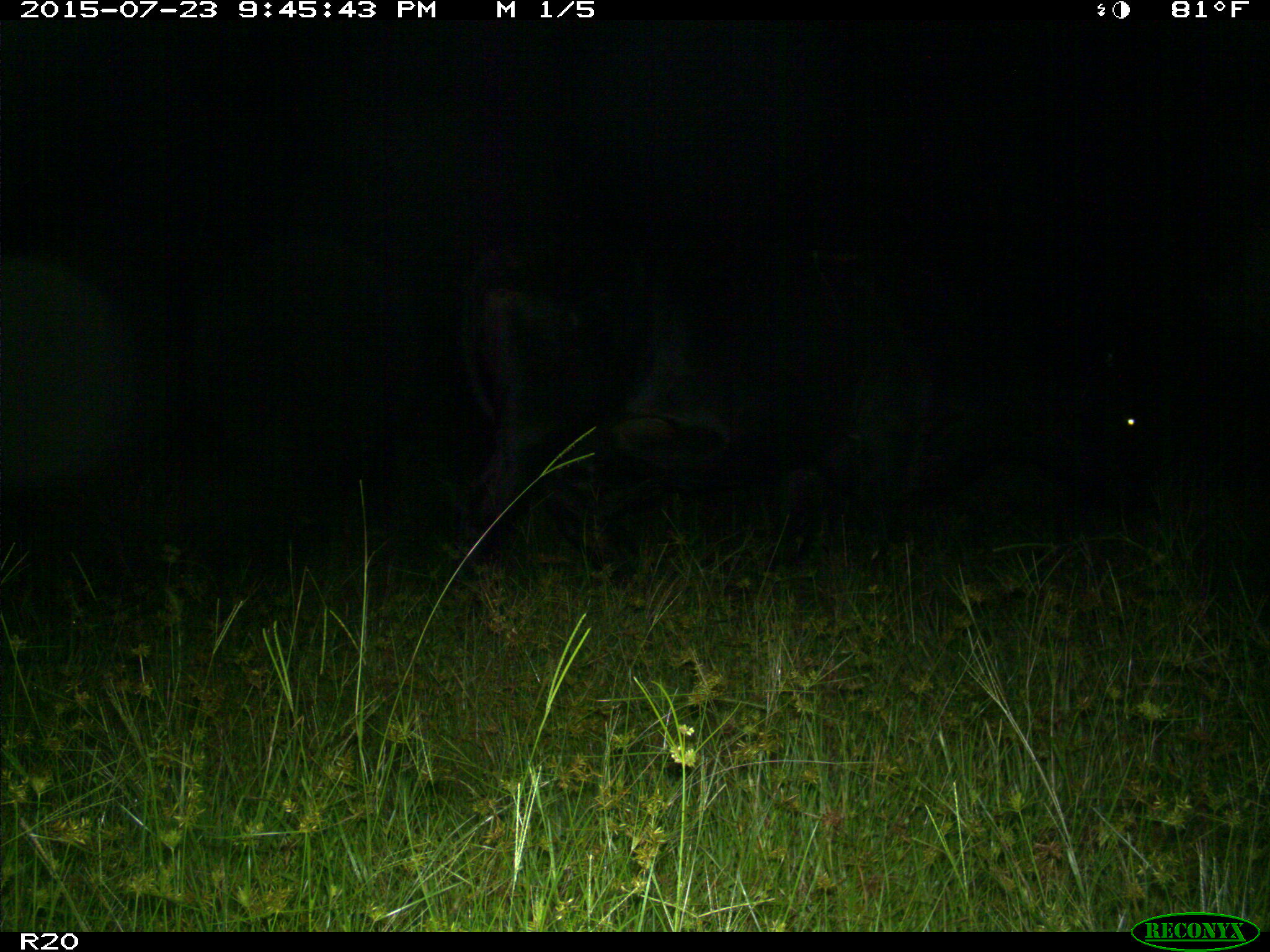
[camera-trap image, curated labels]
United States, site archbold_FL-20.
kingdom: Animalia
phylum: Chordata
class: Mammalia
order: Artiodactyla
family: Bovidae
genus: Bos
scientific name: Bos taurus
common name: domestic cow